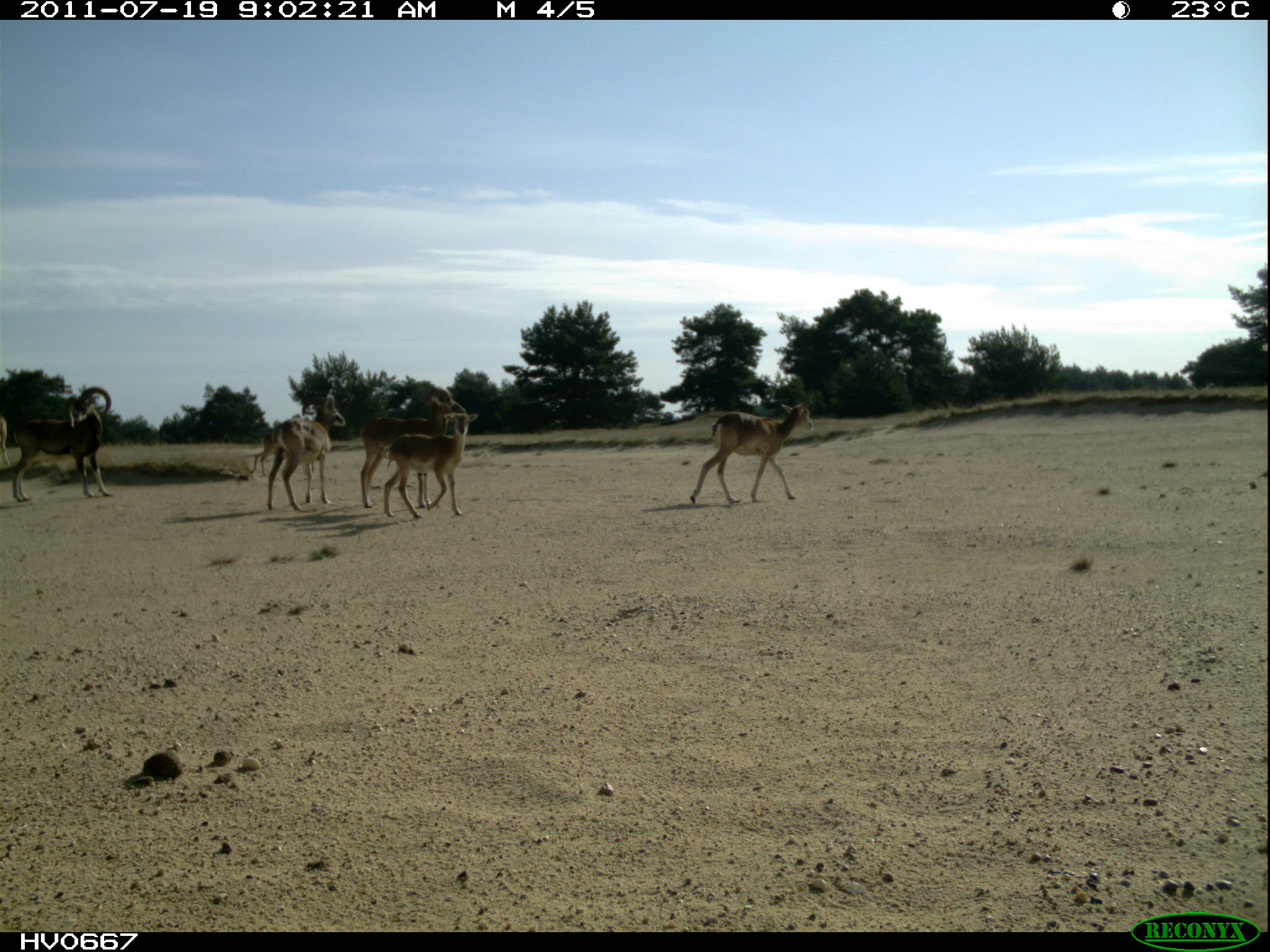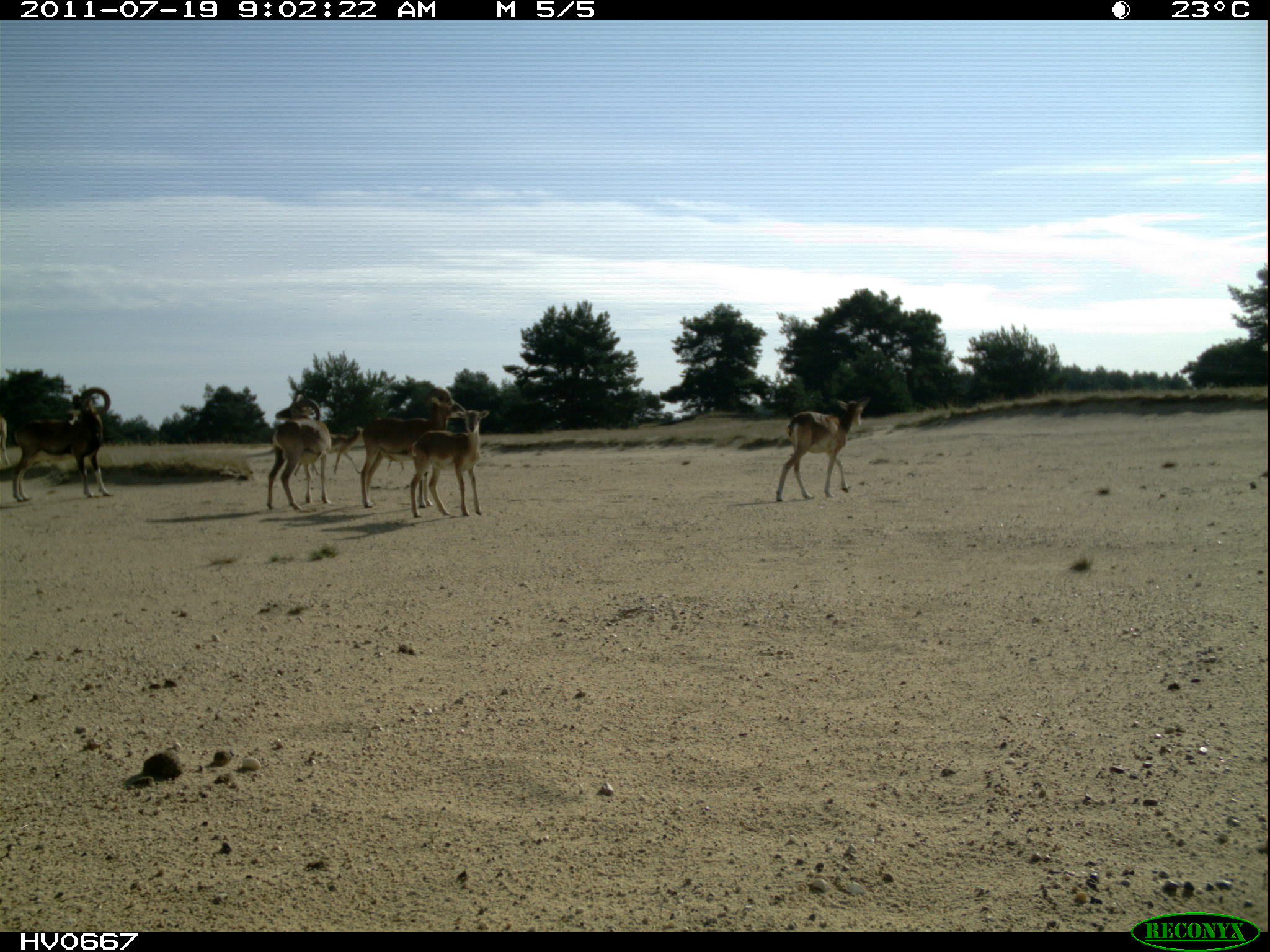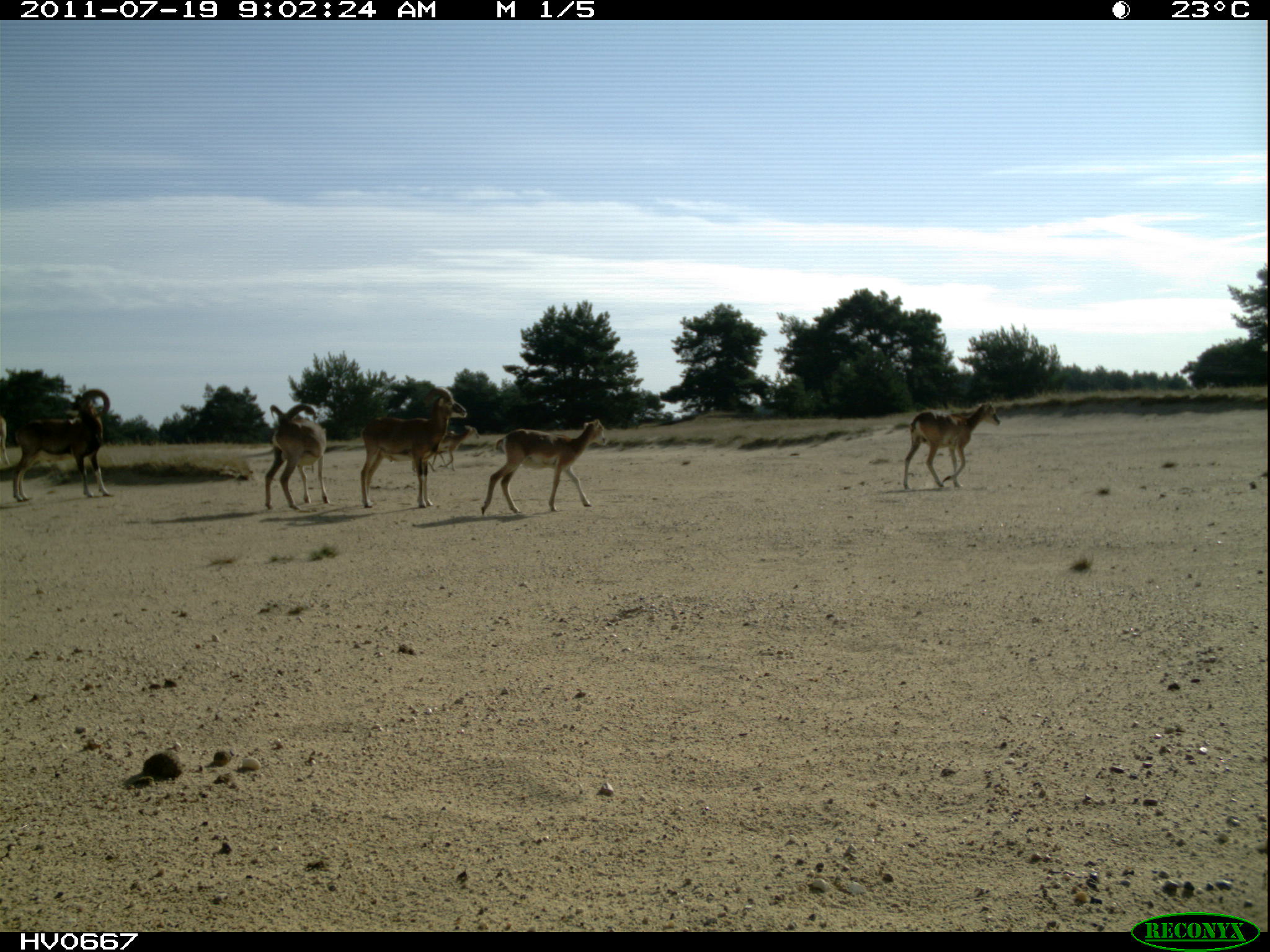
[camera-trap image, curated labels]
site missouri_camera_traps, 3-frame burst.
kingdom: Animalia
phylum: Chordata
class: Mammalia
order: Artiodactyla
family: Bovidae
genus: Ovis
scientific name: Ovis ammon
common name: mouflon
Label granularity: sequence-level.